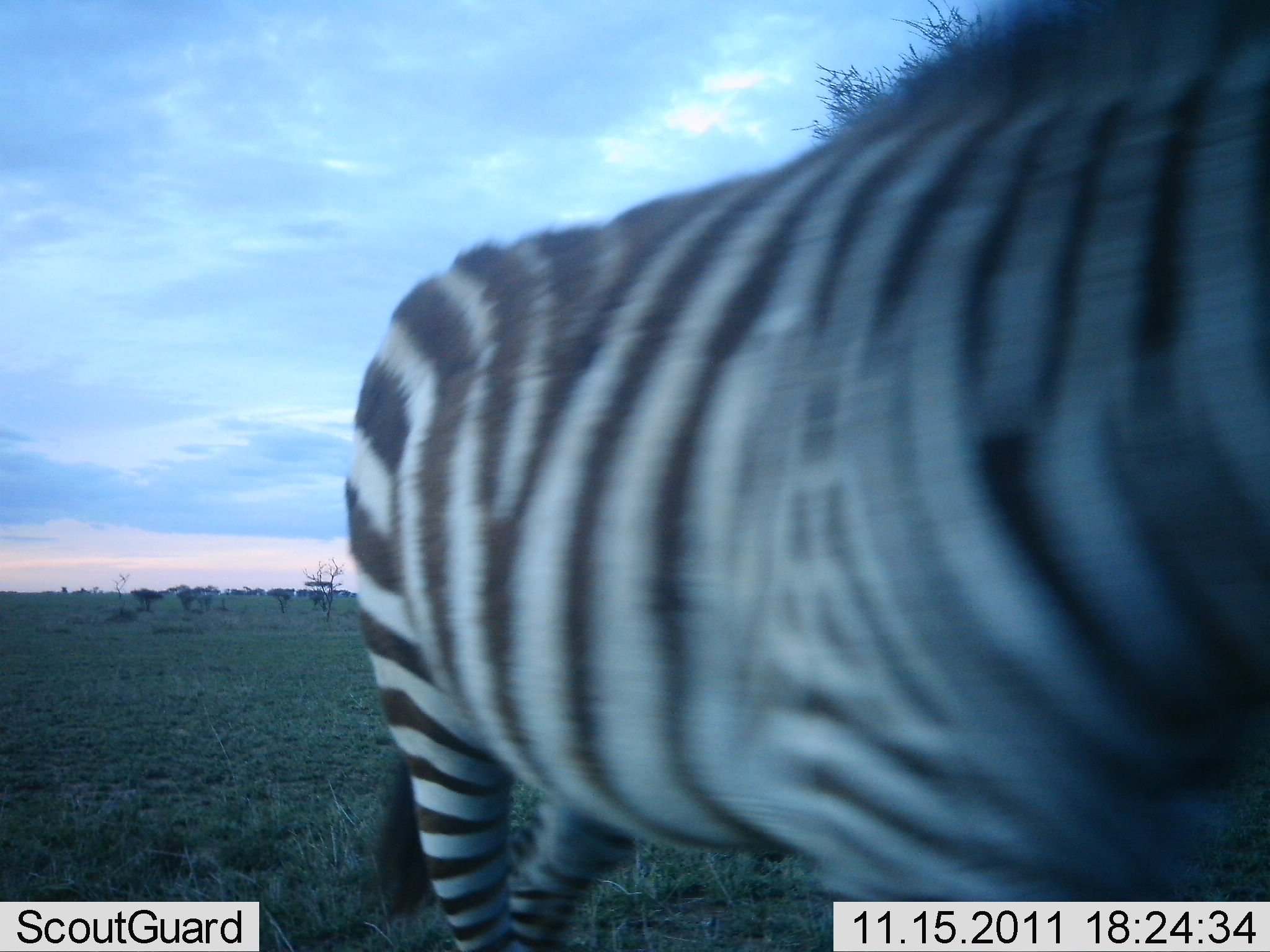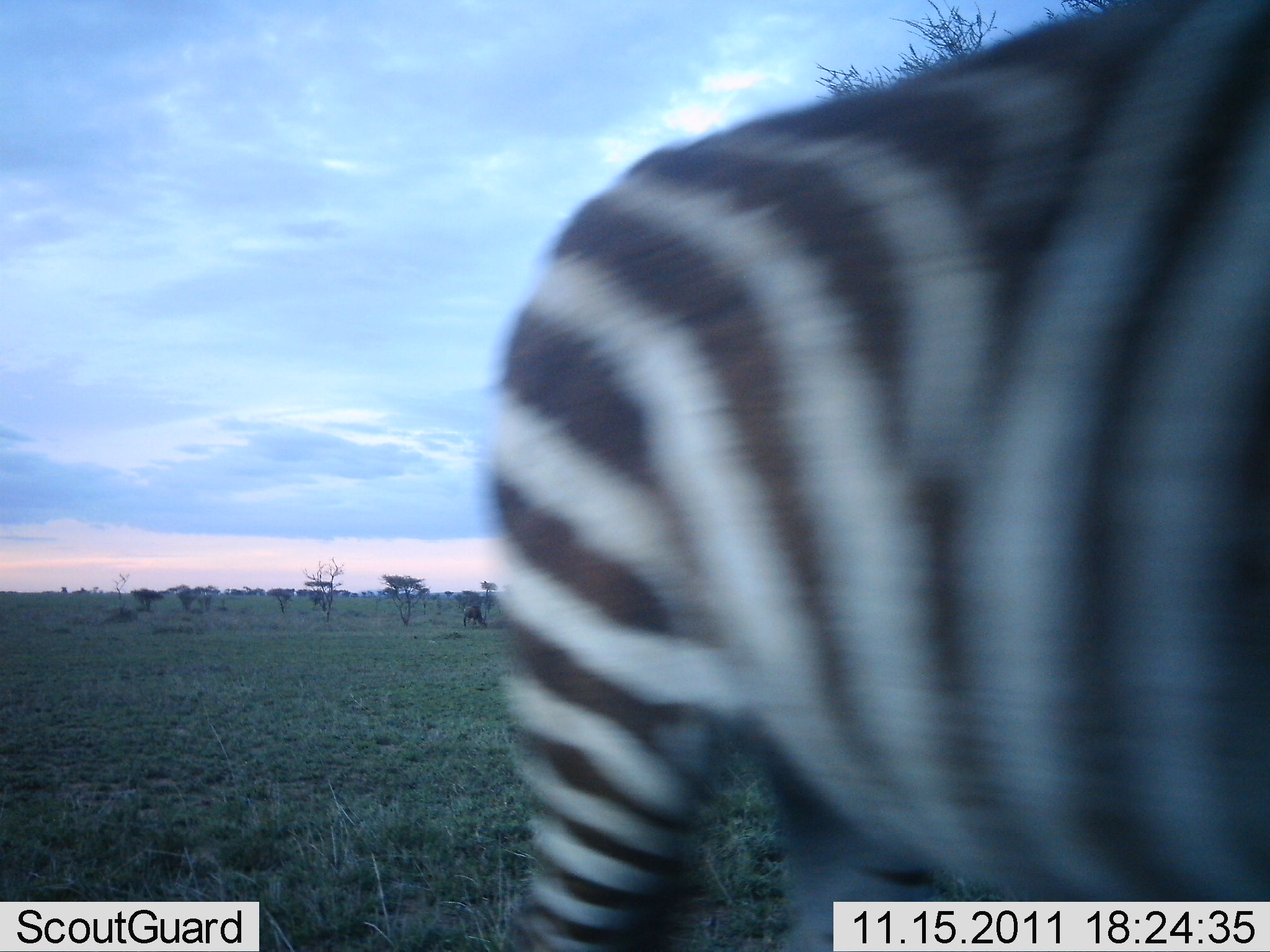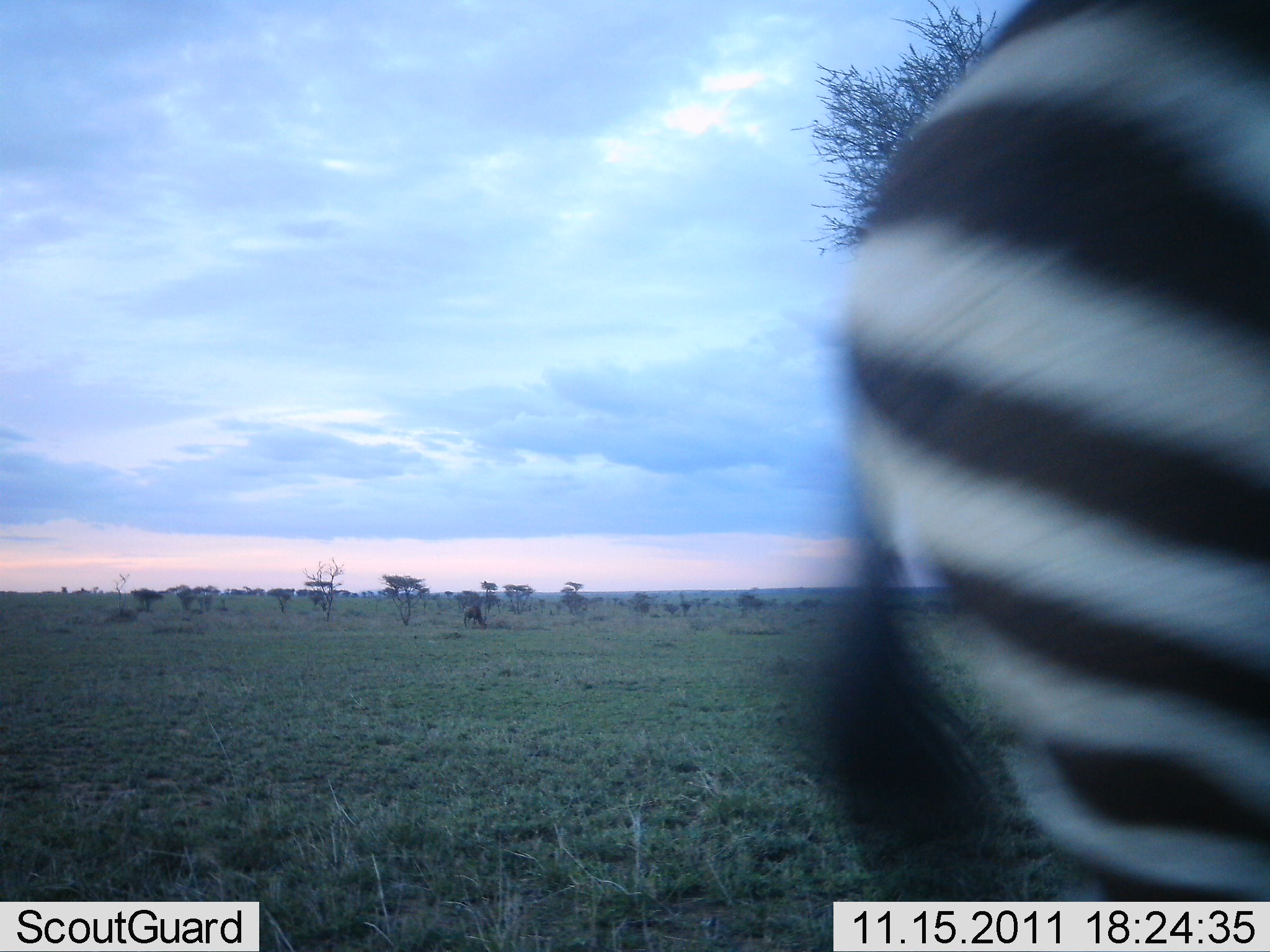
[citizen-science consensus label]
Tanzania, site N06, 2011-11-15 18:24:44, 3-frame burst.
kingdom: Animalia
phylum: Chordata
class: Mammalia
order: Perissodactyla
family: Equidae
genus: Equus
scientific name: Equus quagga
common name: plains zebra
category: zebra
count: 1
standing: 7%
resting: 0%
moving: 100%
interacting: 0%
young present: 0%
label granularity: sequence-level